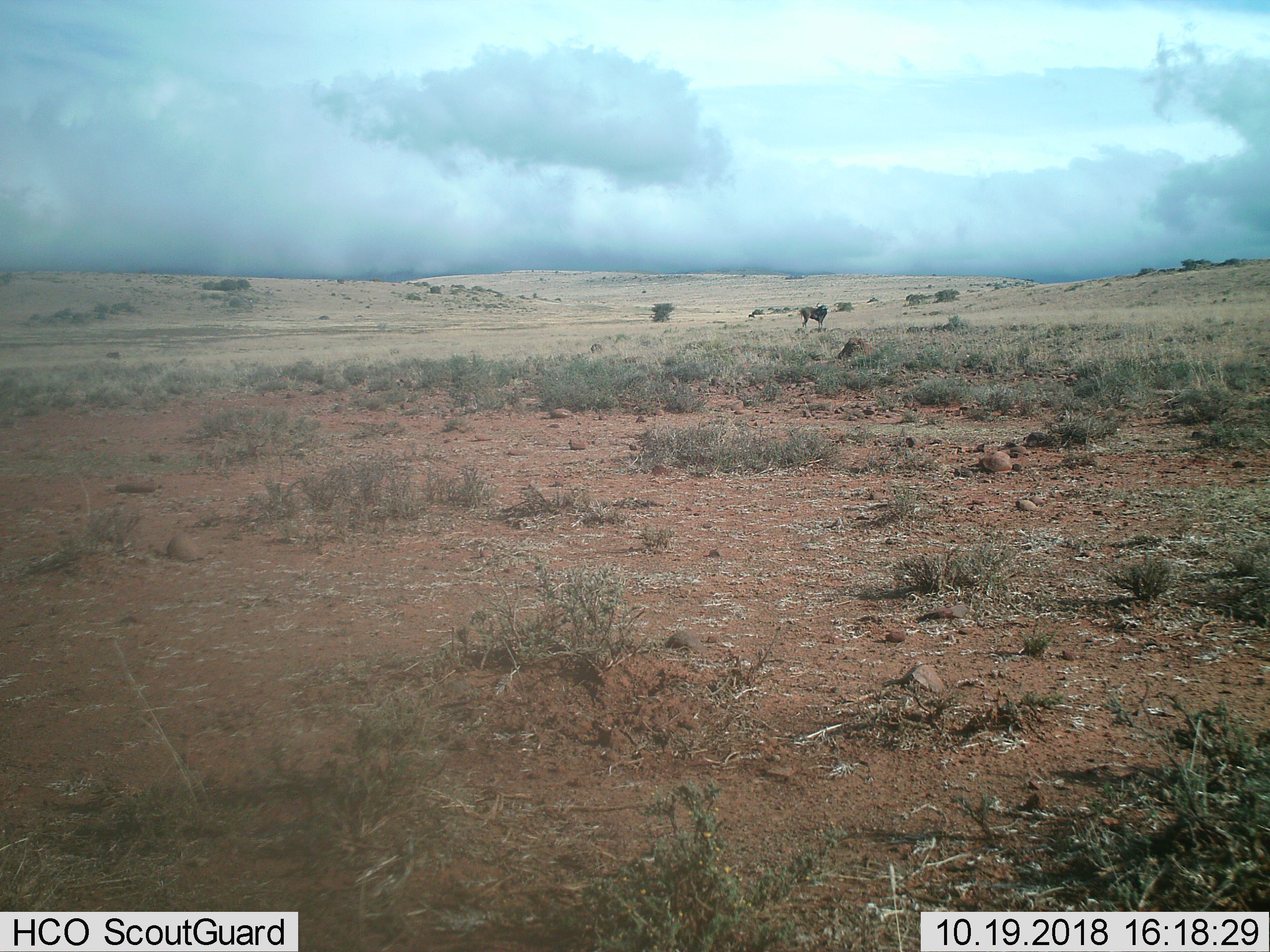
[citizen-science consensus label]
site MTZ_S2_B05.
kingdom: Animalia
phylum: Chordata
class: Mammalia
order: Artiodactyla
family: Bovidae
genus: Connochaetes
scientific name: Connochaetes gnou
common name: black wildebeest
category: wildebeestblack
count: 1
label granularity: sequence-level